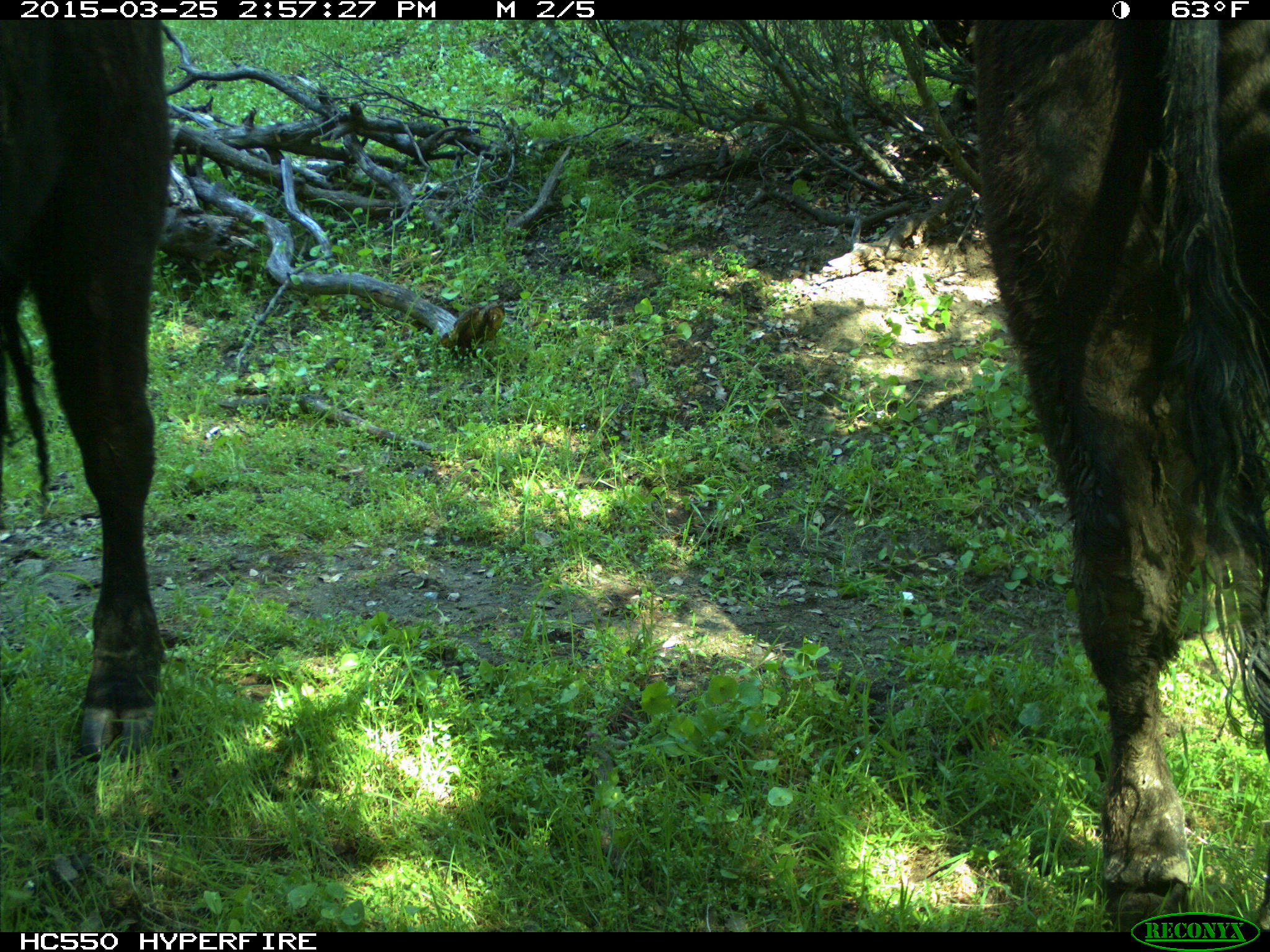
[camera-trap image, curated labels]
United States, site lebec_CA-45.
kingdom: Animalia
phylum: Chordata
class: Mammalia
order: Artiodactyla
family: Bovidae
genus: Bos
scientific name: Bos taurus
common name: domestic cow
Bos taurus (domestic cow).